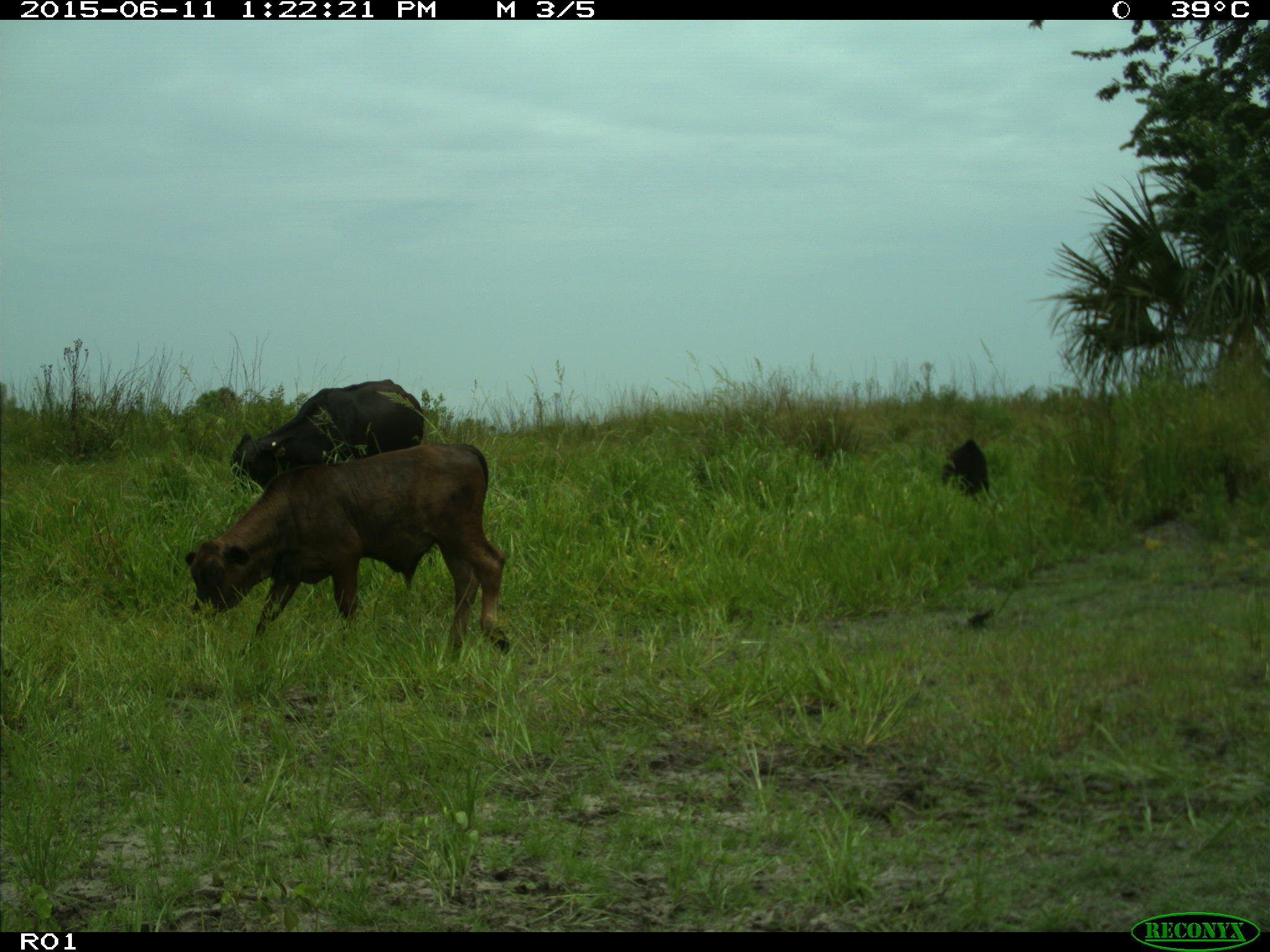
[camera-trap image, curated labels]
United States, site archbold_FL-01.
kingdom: Animalia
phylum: Chordata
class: Mammalia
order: Artiodactyla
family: Bovidae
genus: Bos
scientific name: Bos taurus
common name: domestic cow